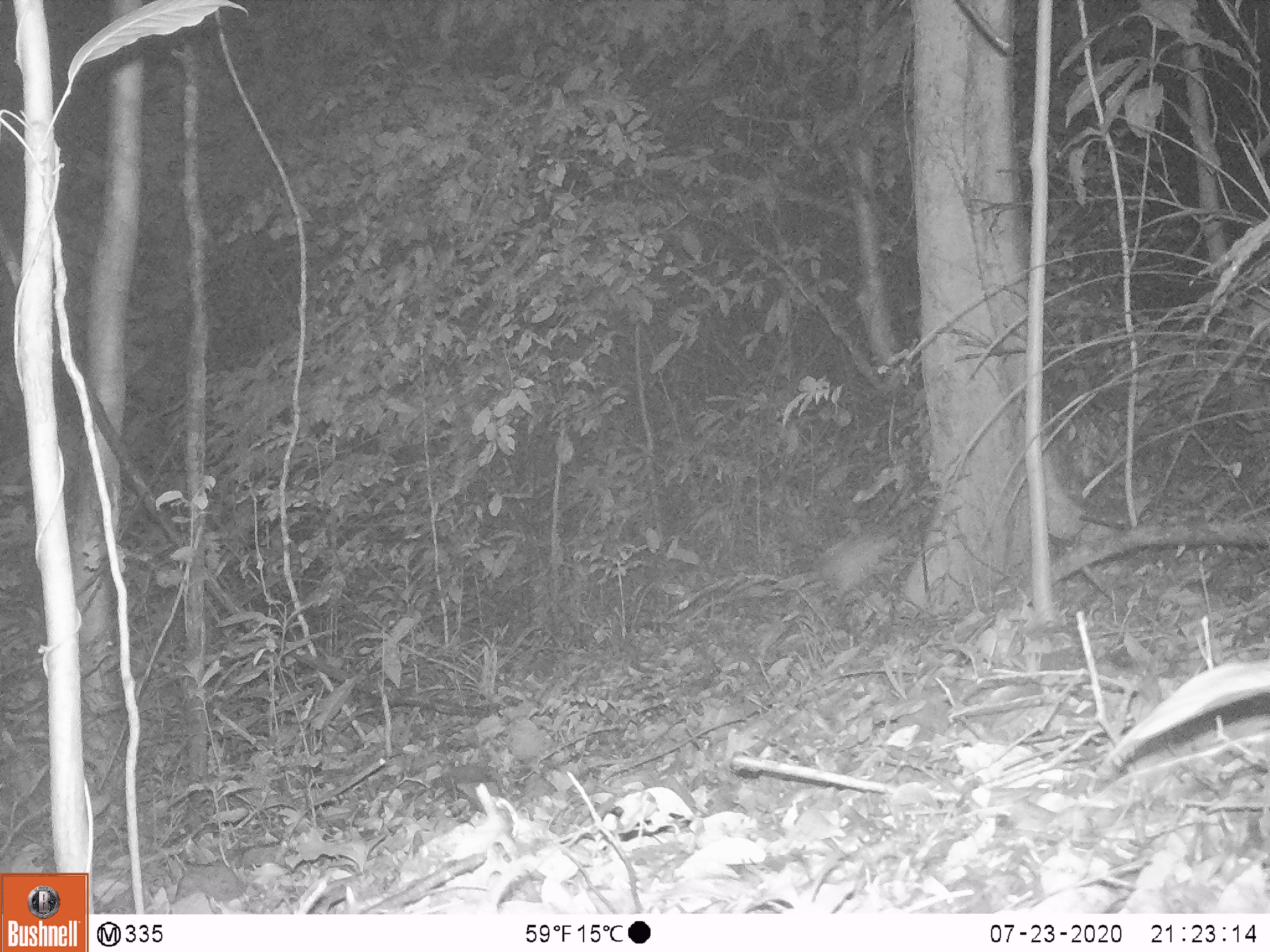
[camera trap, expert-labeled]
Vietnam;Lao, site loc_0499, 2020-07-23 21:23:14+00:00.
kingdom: Animalia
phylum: Chordata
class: Mammalia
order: Rodentia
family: Muridae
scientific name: Muridae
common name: old-world mice and rats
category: unidentified murid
Unidentified murid (old-world mice and rats) (Muridae). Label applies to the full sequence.